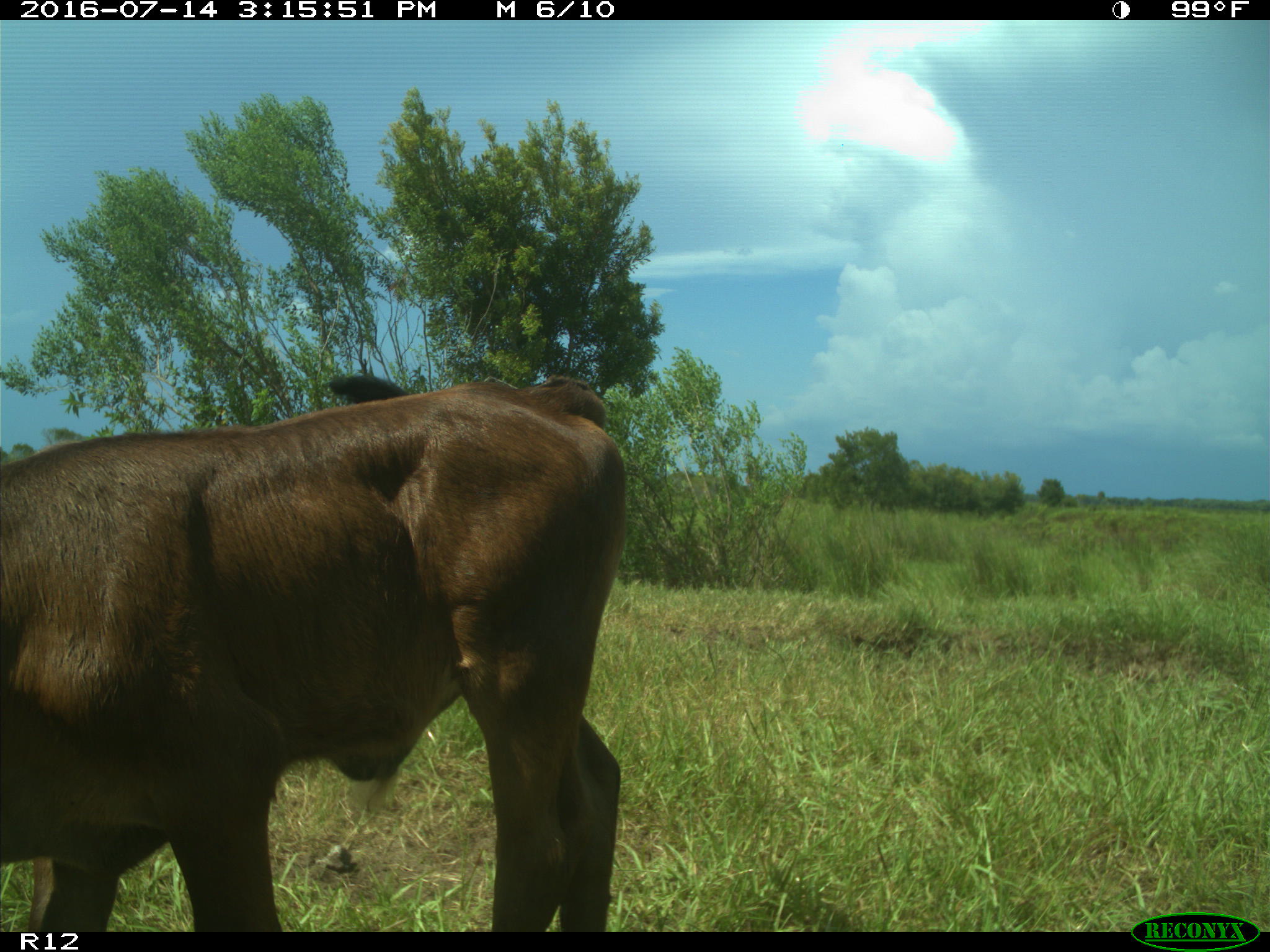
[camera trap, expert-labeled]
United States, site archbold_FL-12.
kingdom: Animalia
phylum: Chordata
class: Mammalia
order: Artiodactyla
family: Bovidae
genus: Bos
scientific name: Bos taurus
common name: domestic cow